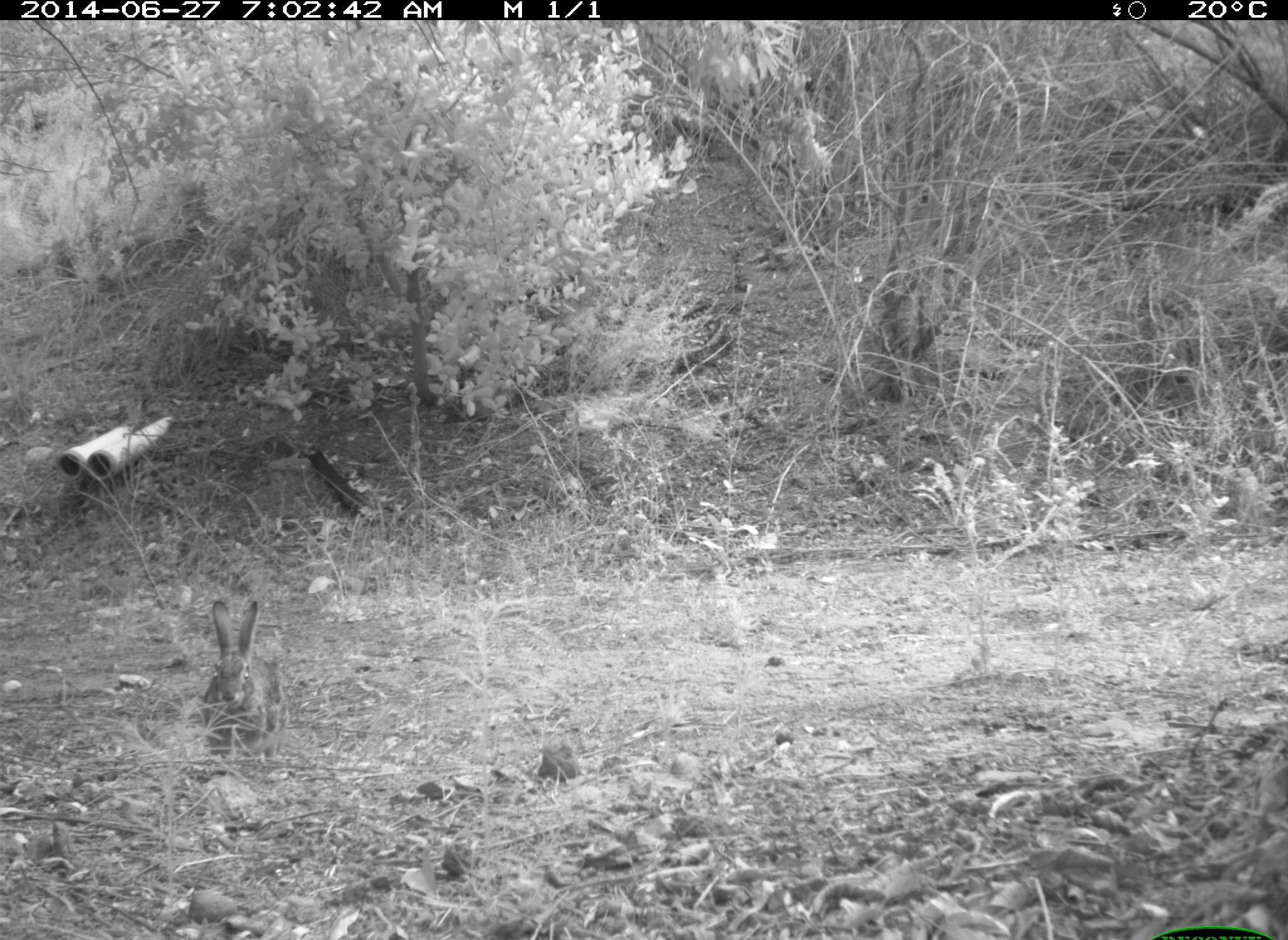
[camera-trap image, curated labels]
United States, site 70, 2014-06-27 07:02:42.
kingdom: Animalia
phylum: Chordata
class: Mammalia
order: Lagomorpha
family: Leporidae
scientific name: Leporidae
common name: rabbits and hares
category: rabbit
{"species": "rabbit (rabbits and hares) (Leporidae)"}